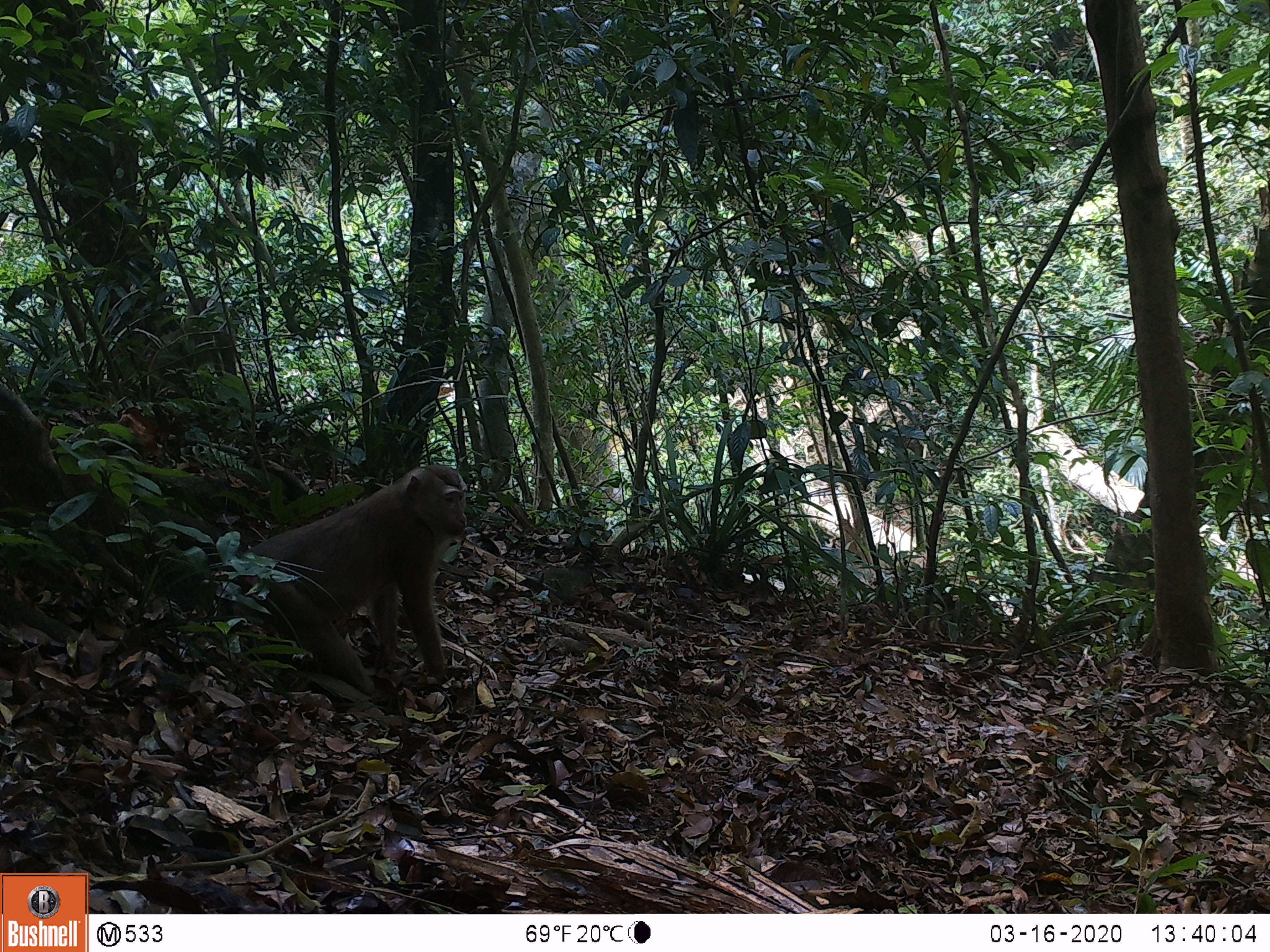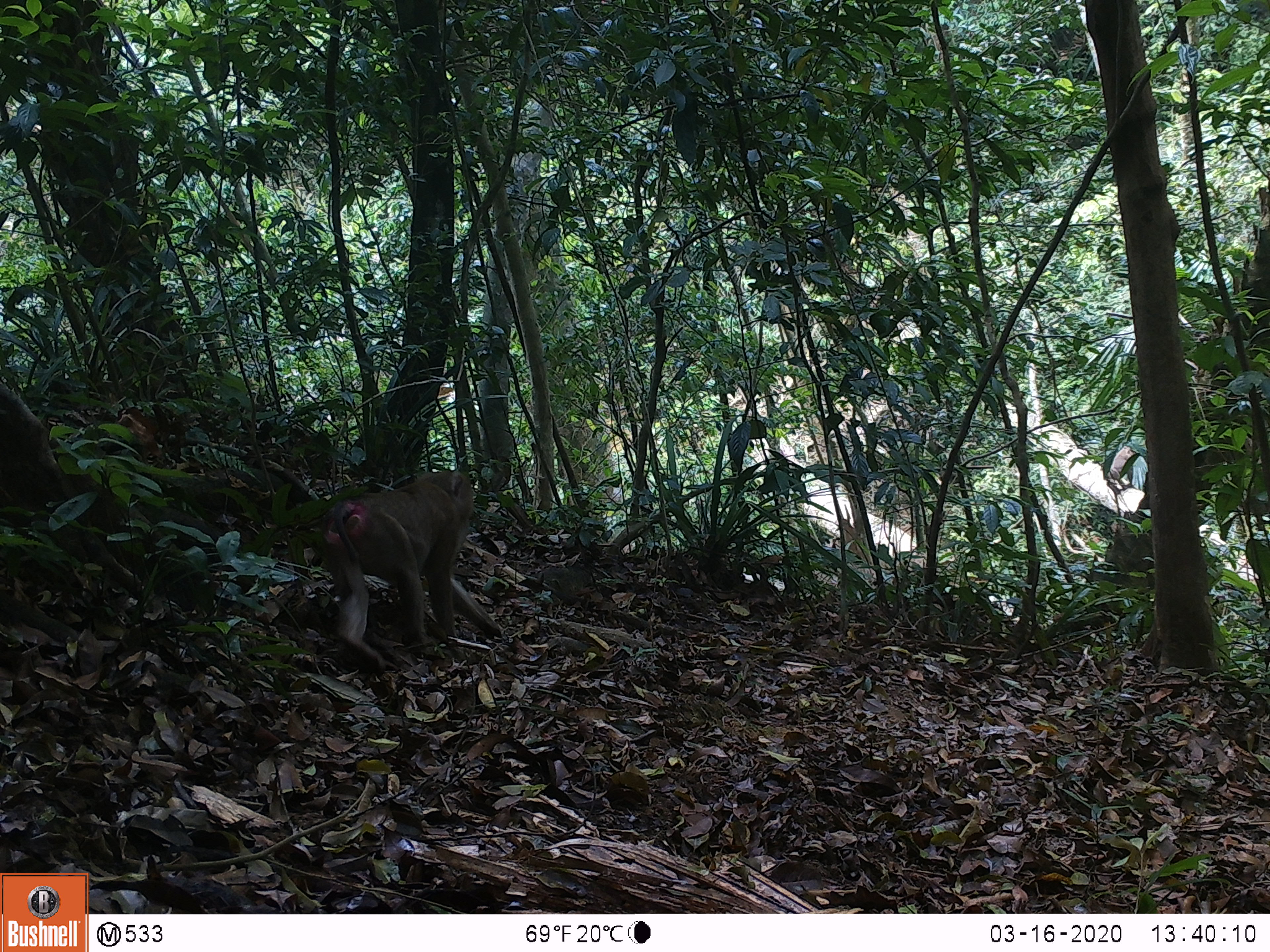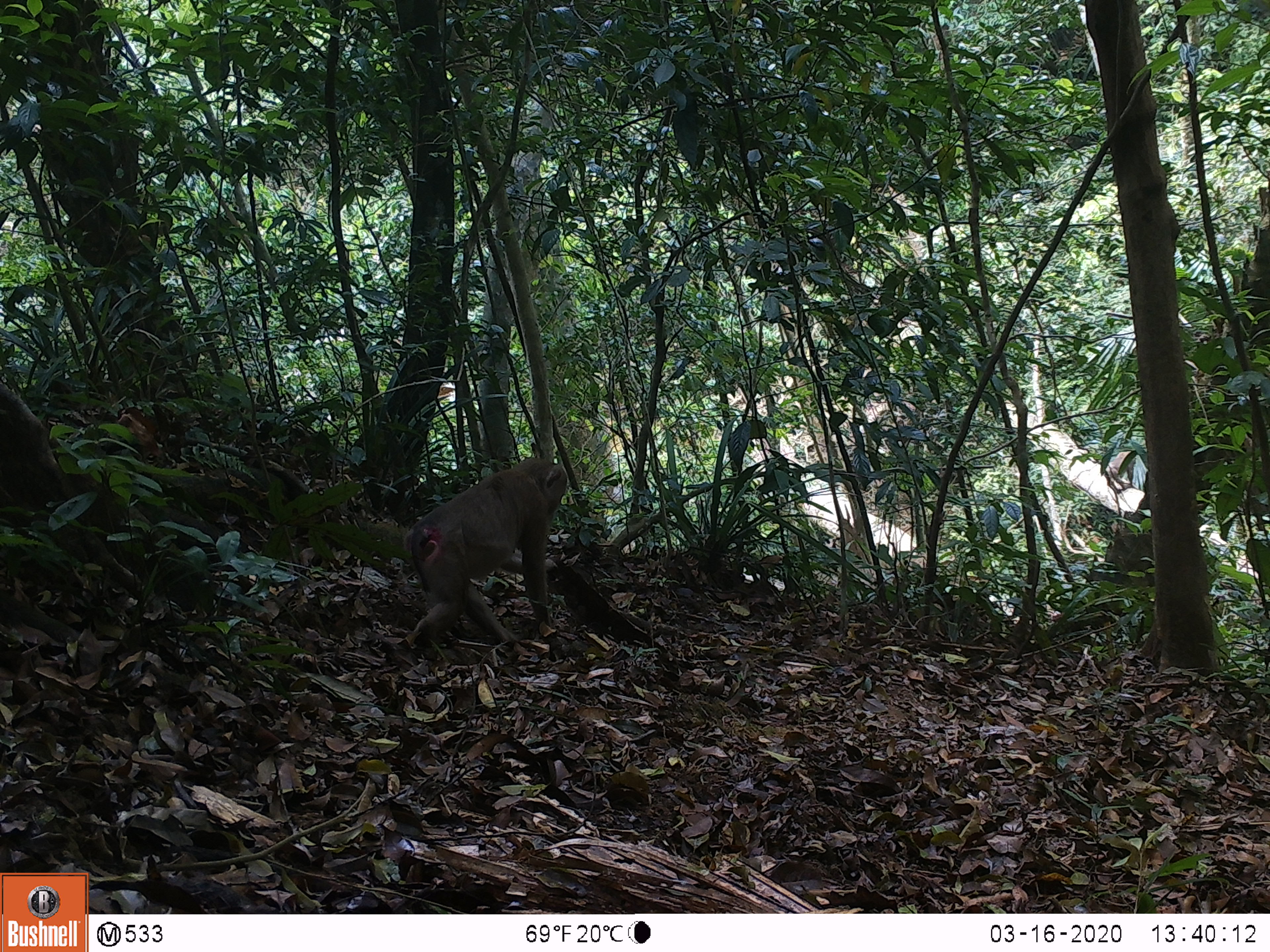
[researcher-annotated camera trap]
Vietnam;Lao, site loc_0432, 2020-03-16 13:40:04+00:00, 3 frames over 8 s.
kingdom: Animalia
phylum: Chordata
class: Mammalia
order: Primates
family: Cercopithecidae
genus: Macaca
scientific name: Macaca nemestrina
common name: pig-tailed macaque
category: pig tailed macaque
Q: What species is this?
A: Pig tailed macaque (pig-tailed macaque) (Macaca nemestrina).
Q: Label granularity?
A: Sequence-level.